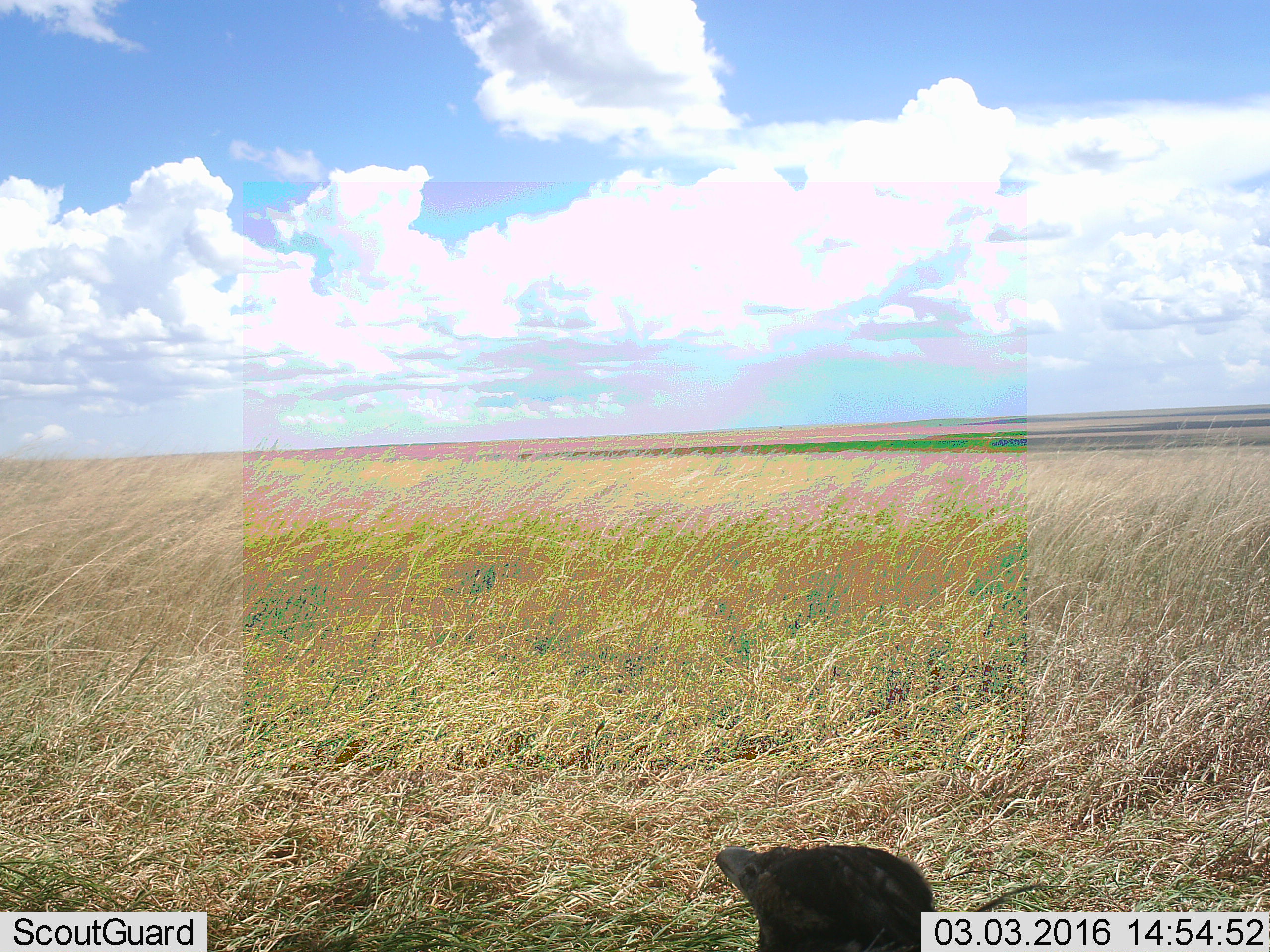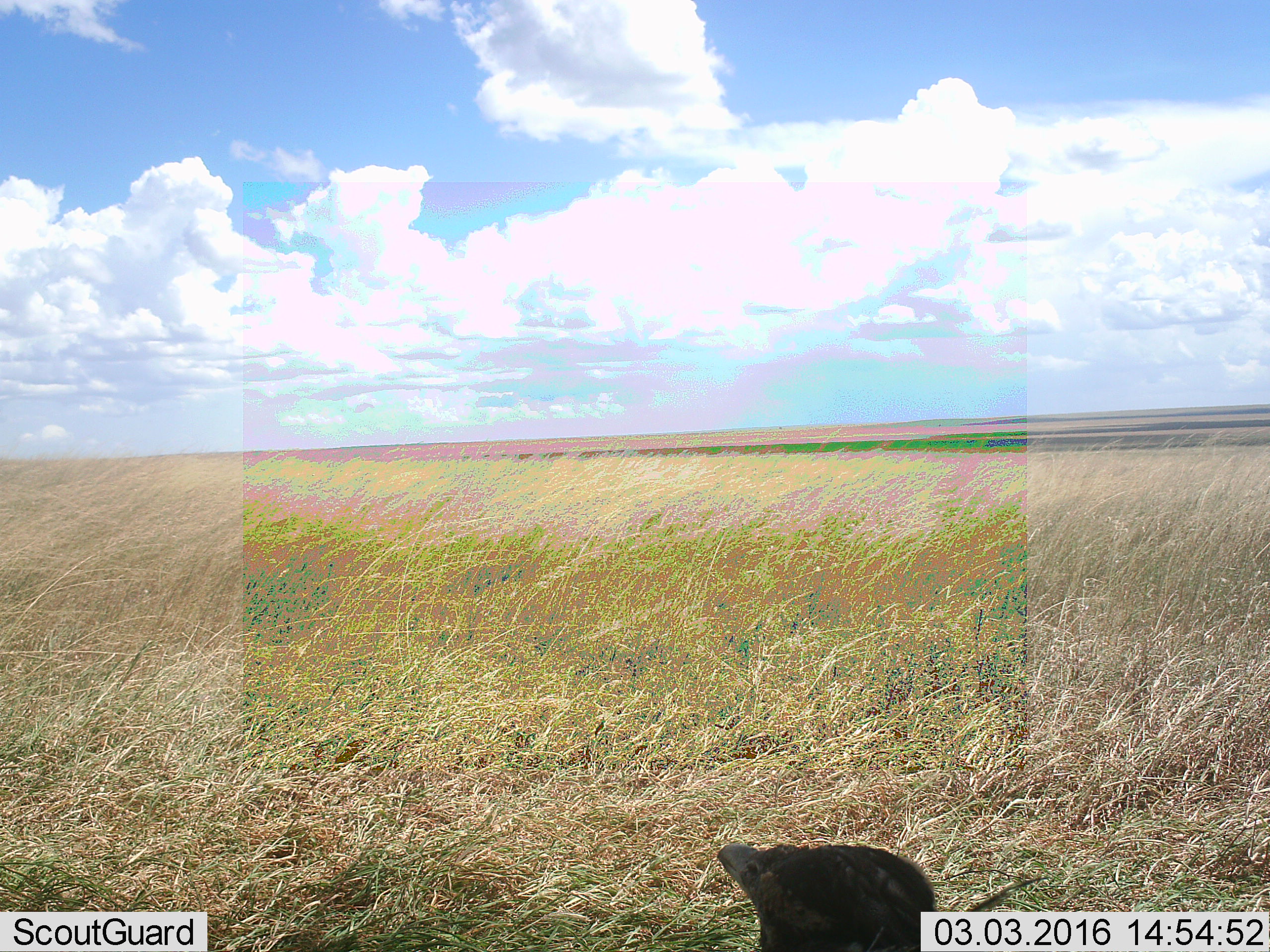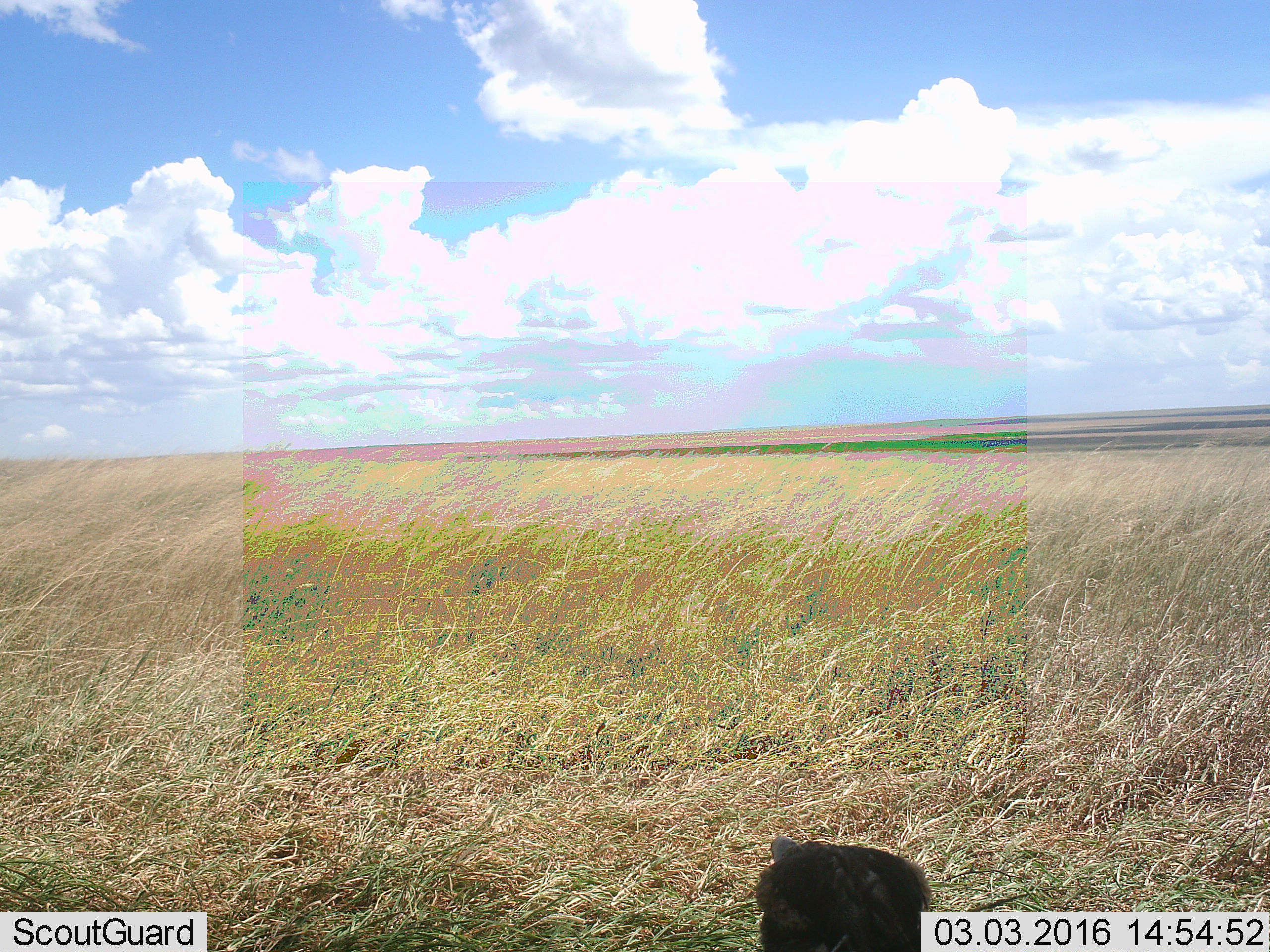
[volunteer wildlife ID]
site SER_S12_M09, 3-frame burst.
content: unidentified animal